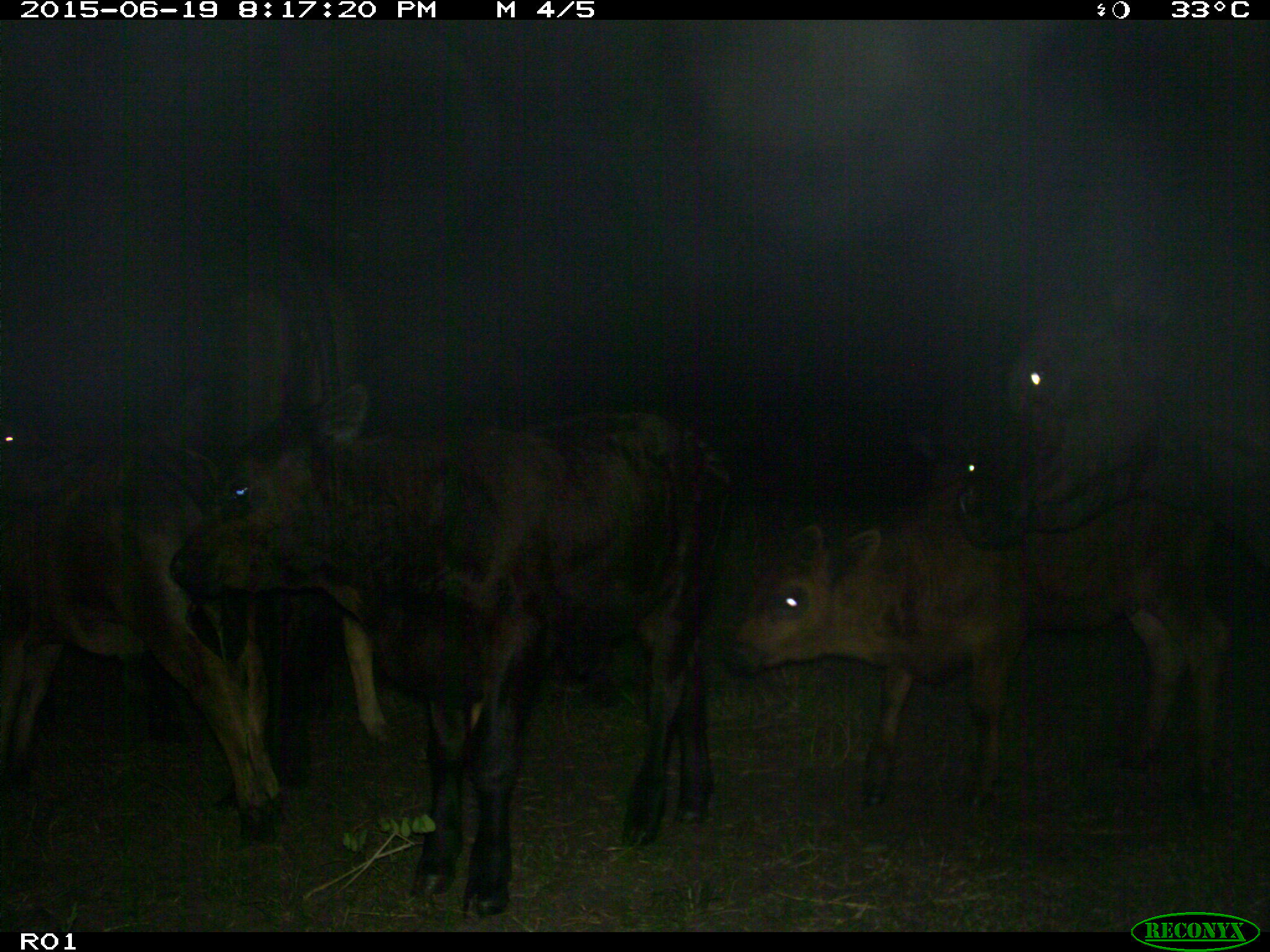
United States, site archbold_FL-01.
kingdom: Animalia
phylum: Chordata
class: Mammalia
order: Artiodactyla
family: Bovidae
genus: Bos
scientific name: Bos taurus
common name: domestic cow